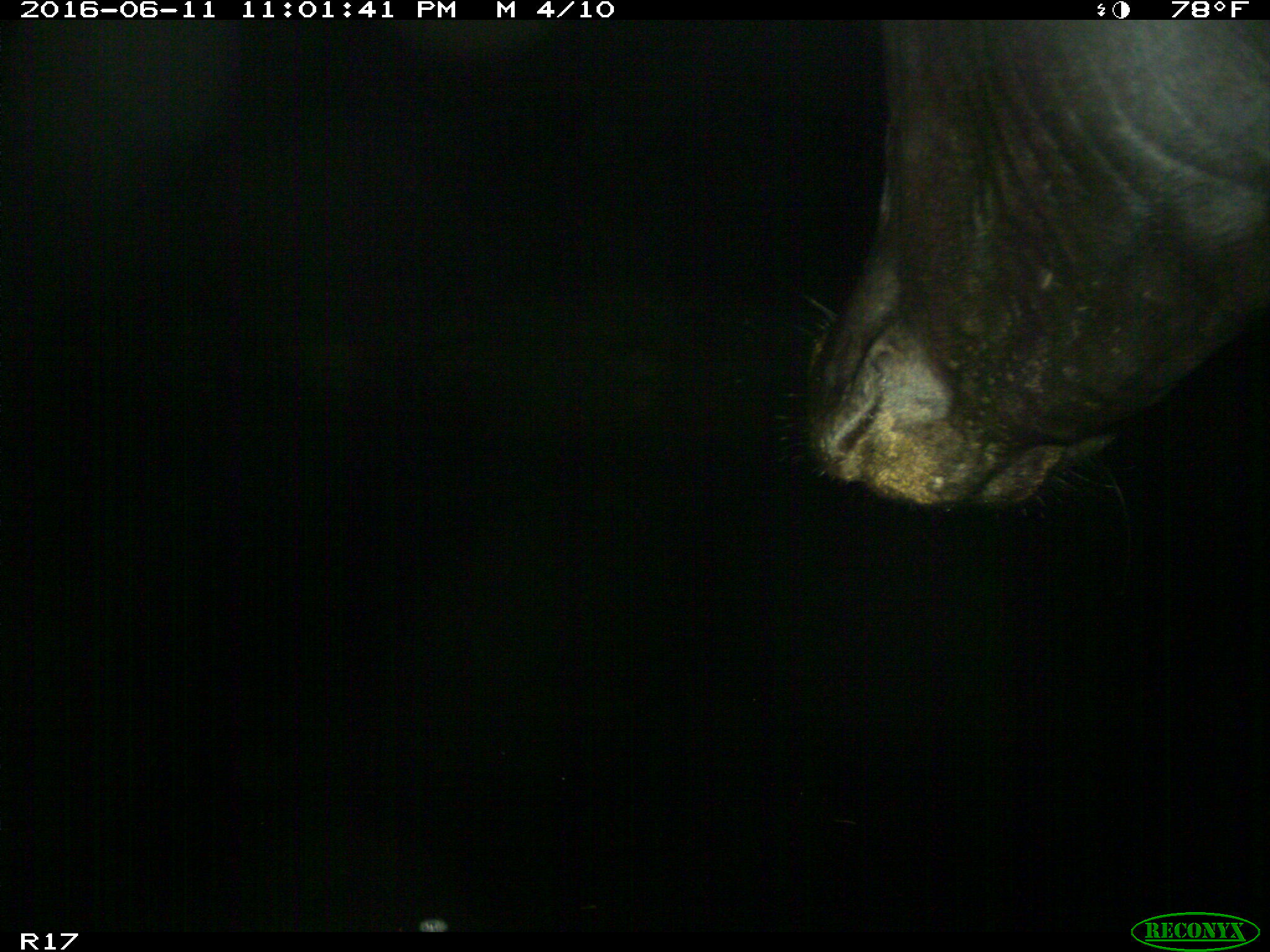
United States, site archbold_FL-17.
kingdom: Animalia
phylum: Chordata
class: Mammalia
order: Artiodactyla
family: Bovidae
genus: Bos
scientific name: Bos taurus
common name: domestic cow